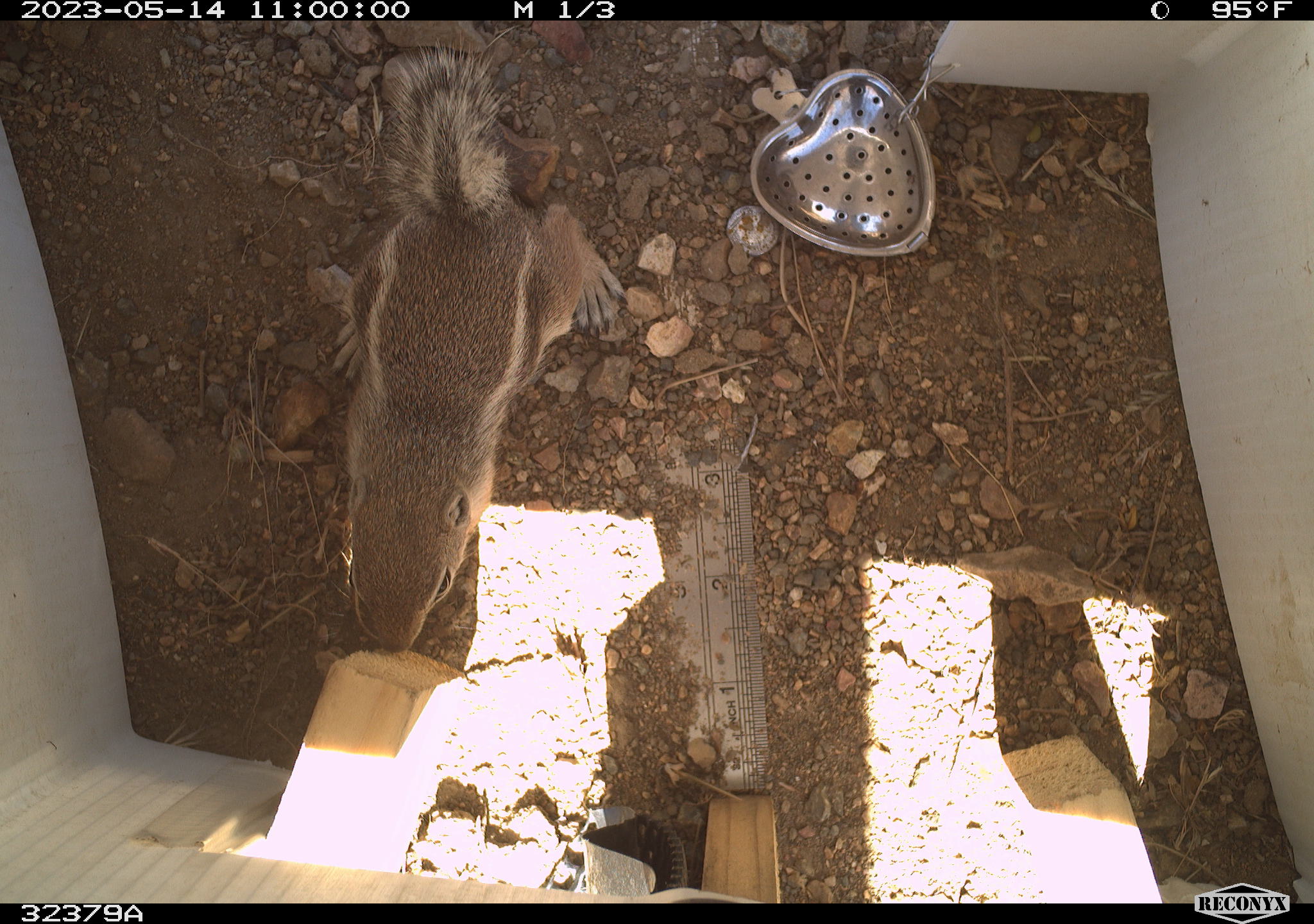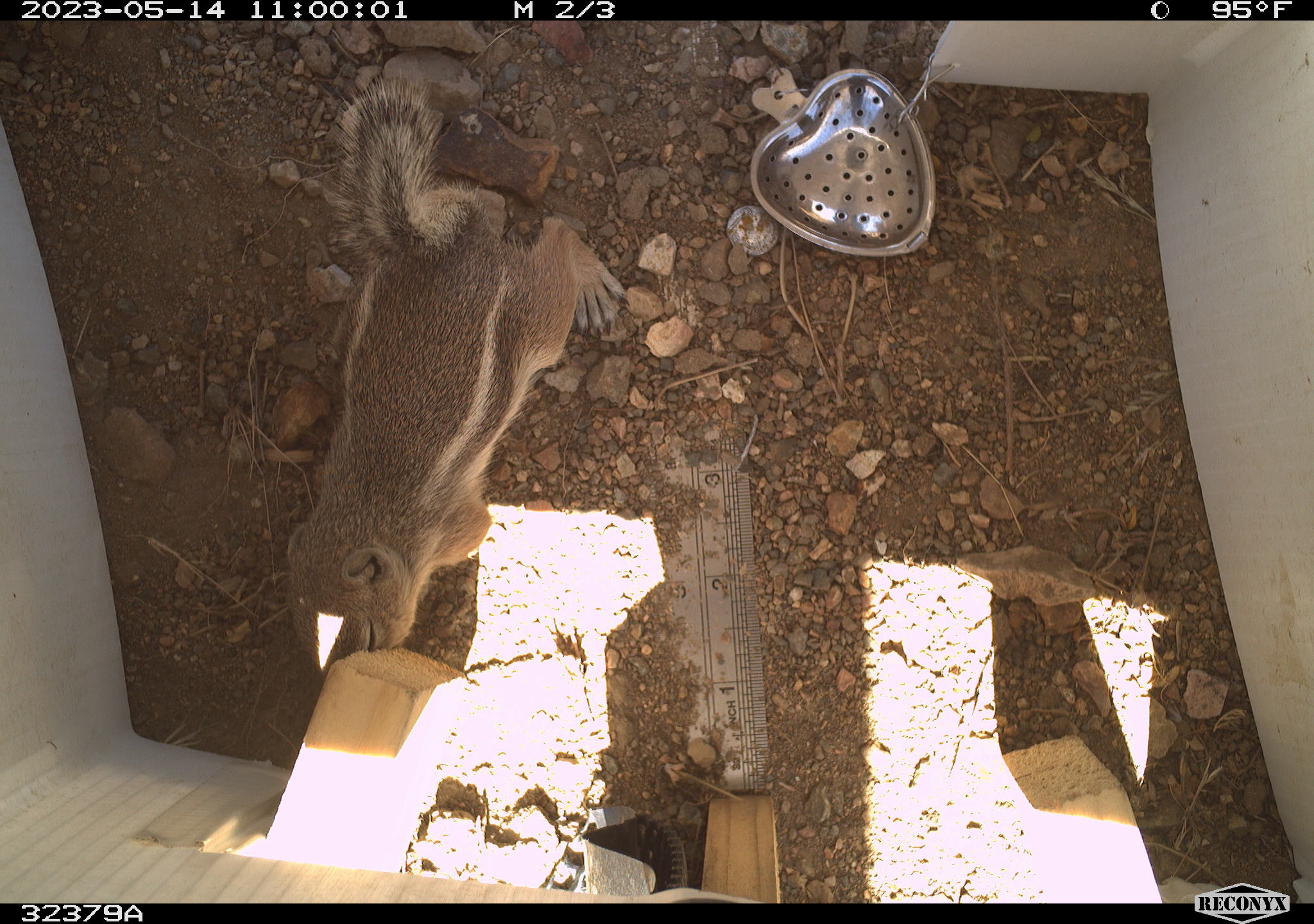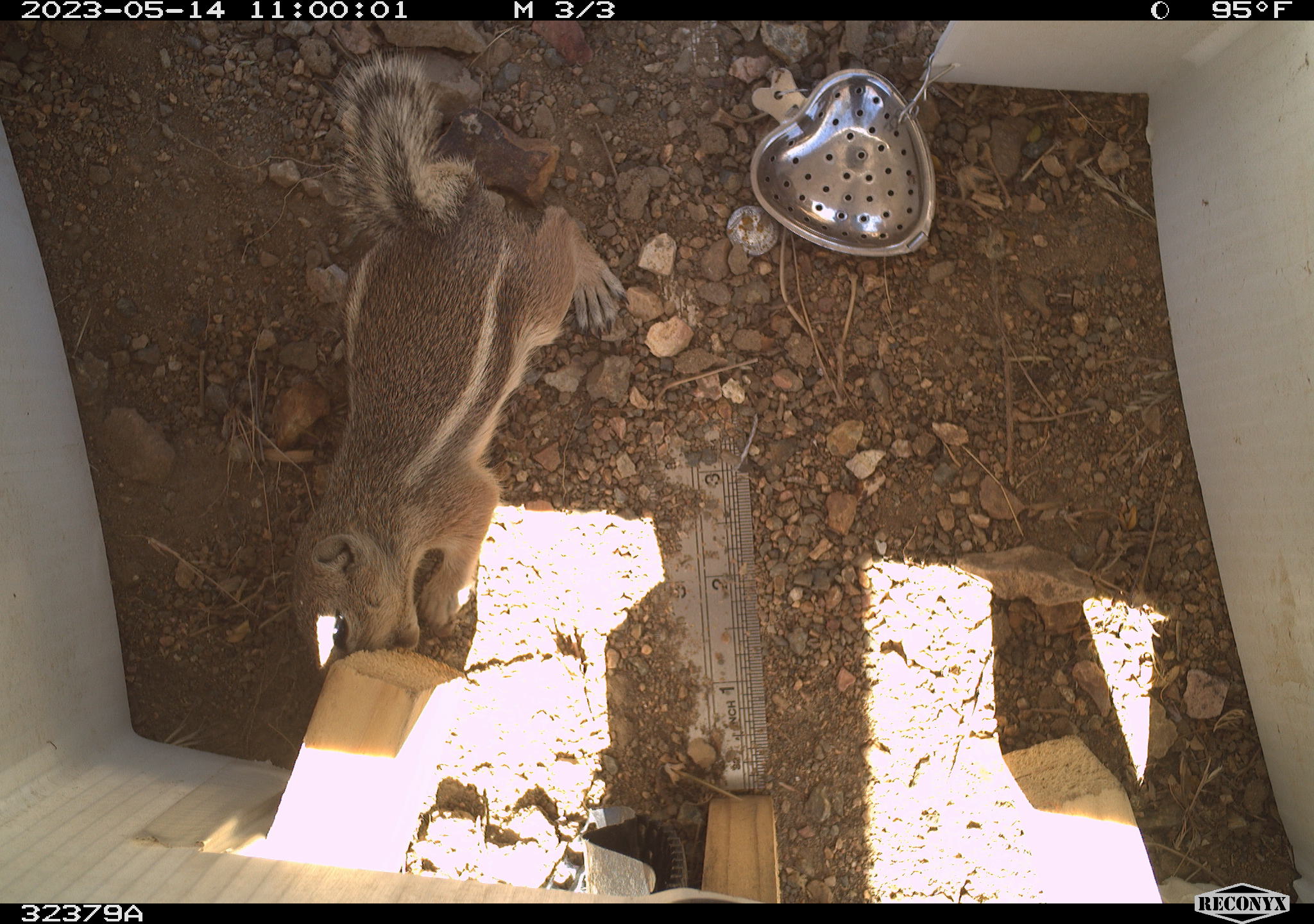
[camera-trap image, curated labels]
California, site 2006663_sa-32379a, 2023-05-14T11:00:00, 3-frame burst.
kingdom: Animalia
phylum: Chordata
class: Mammalia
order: Rodentia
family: Sciuridae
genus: Ammospermophilus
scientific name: Ammospermophilus leucurus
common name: white-tailed antelope squirrel